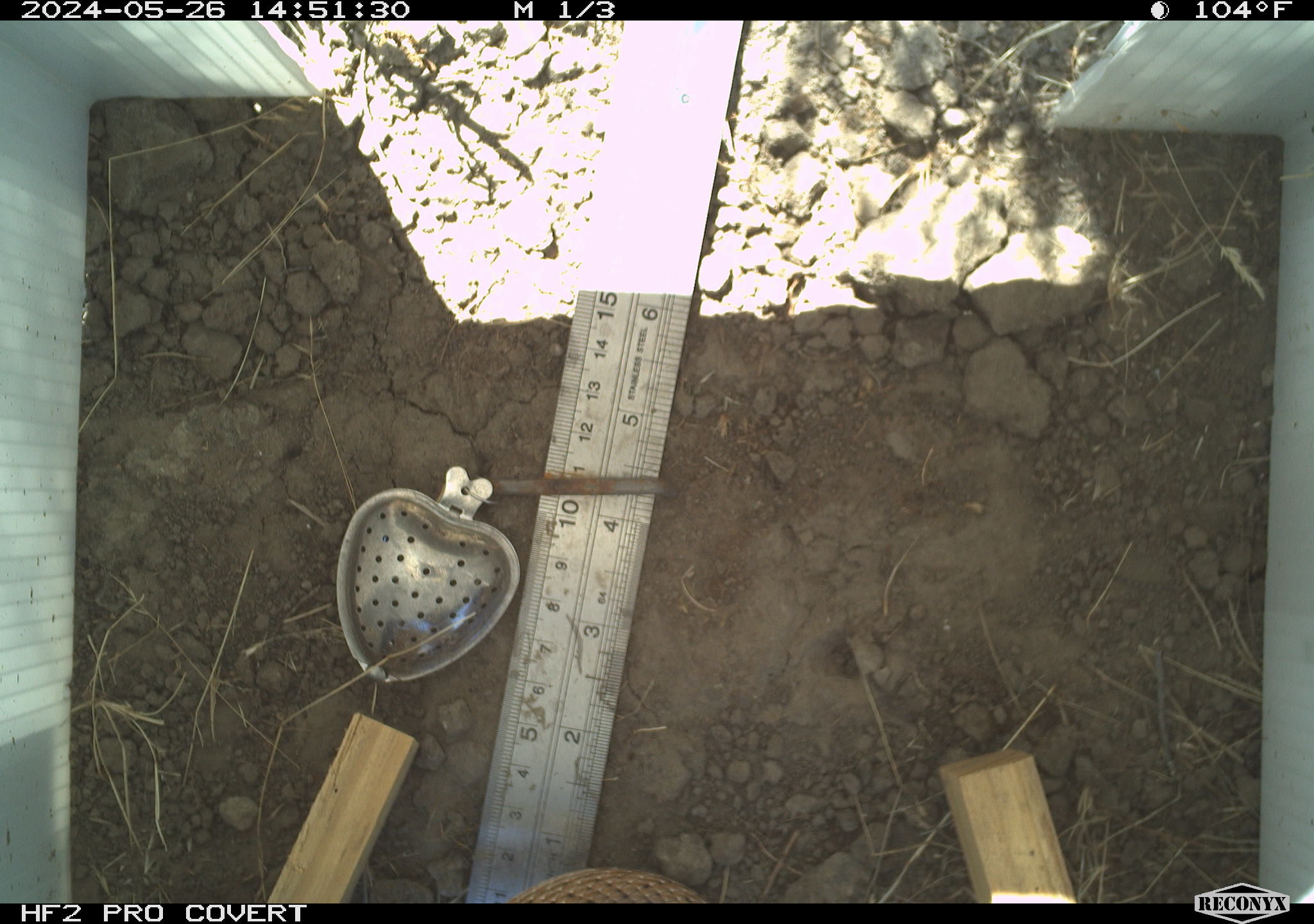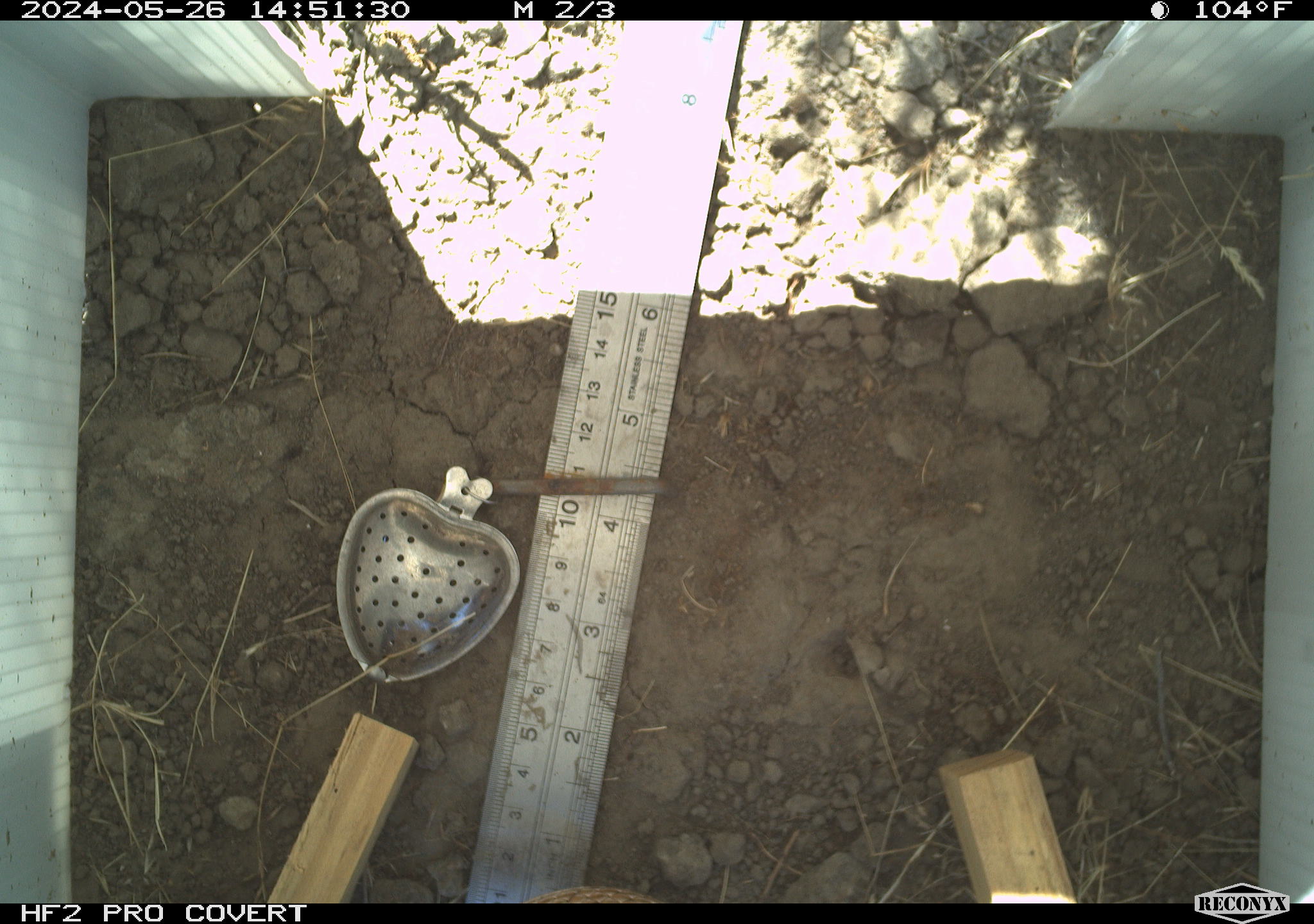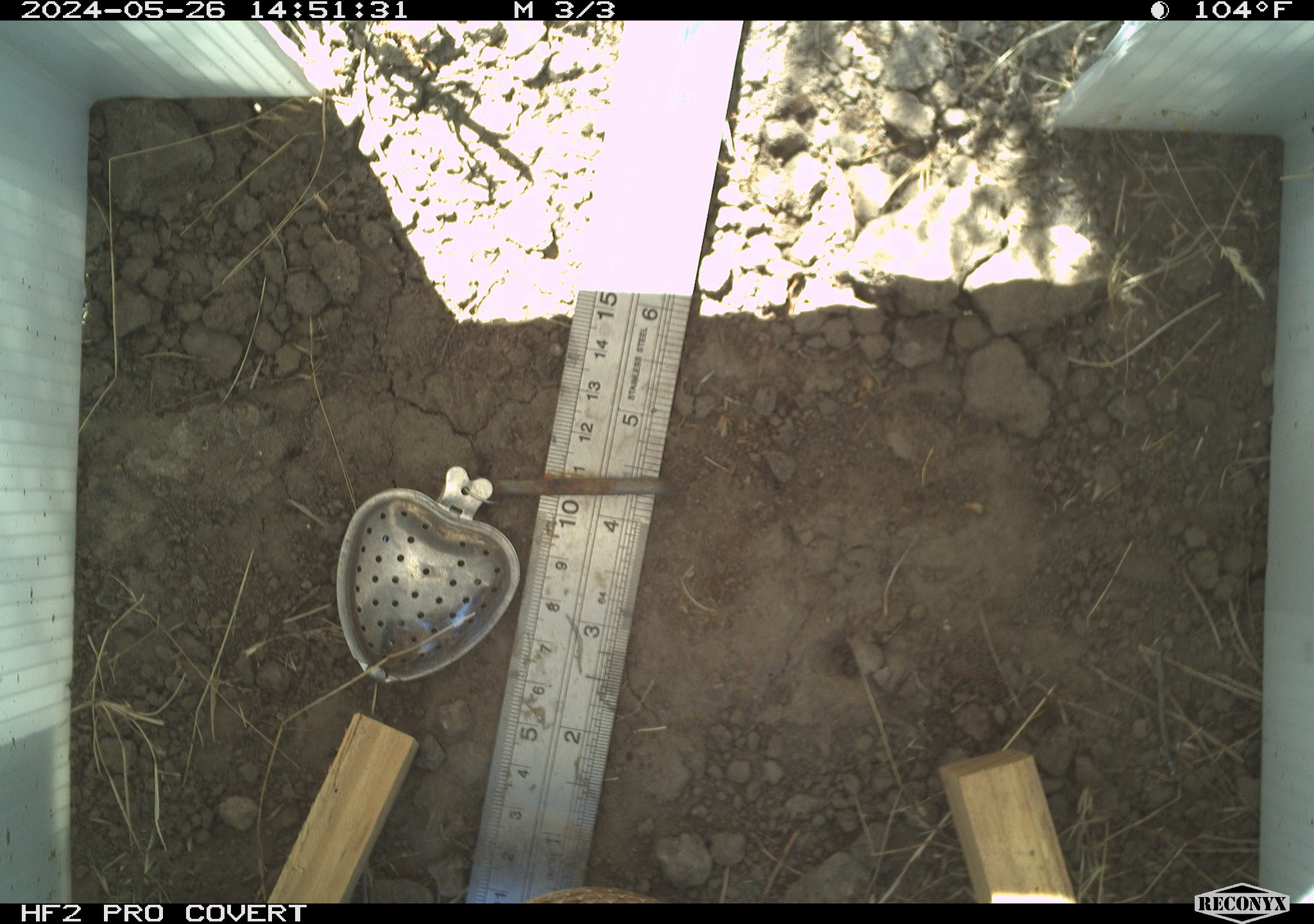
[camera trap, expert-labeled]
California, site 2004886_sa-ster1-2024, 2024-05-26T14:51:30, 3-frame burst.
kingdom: Animalia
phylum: Chordata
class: Reptilia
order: Squamata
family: Colubridae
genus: Masticophis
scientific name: Masticophis flagellum ruddocki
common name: san joaquin coachwhip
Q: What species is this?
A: San joaquin coachwhip (Masticophis flagellum ruddocki).